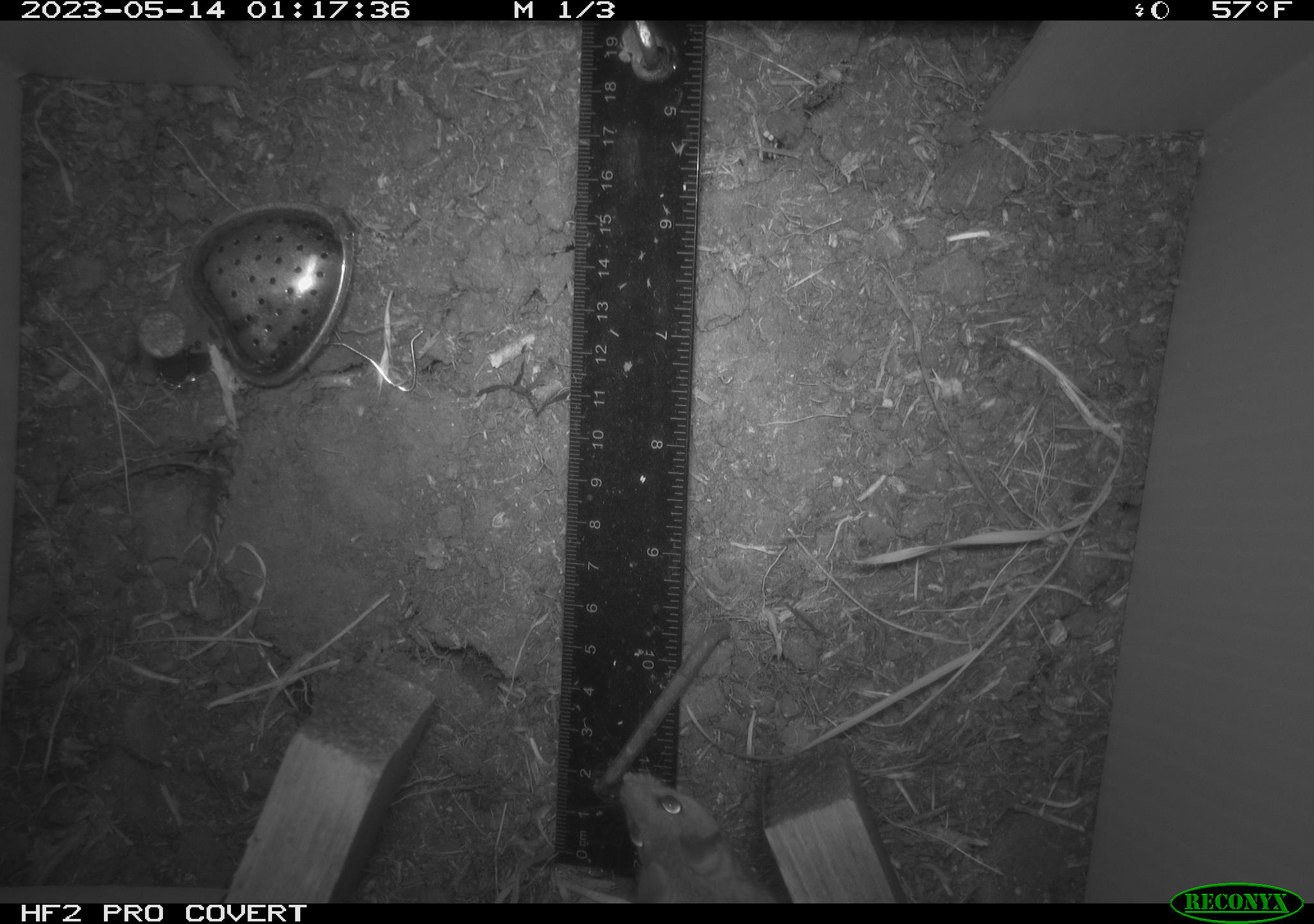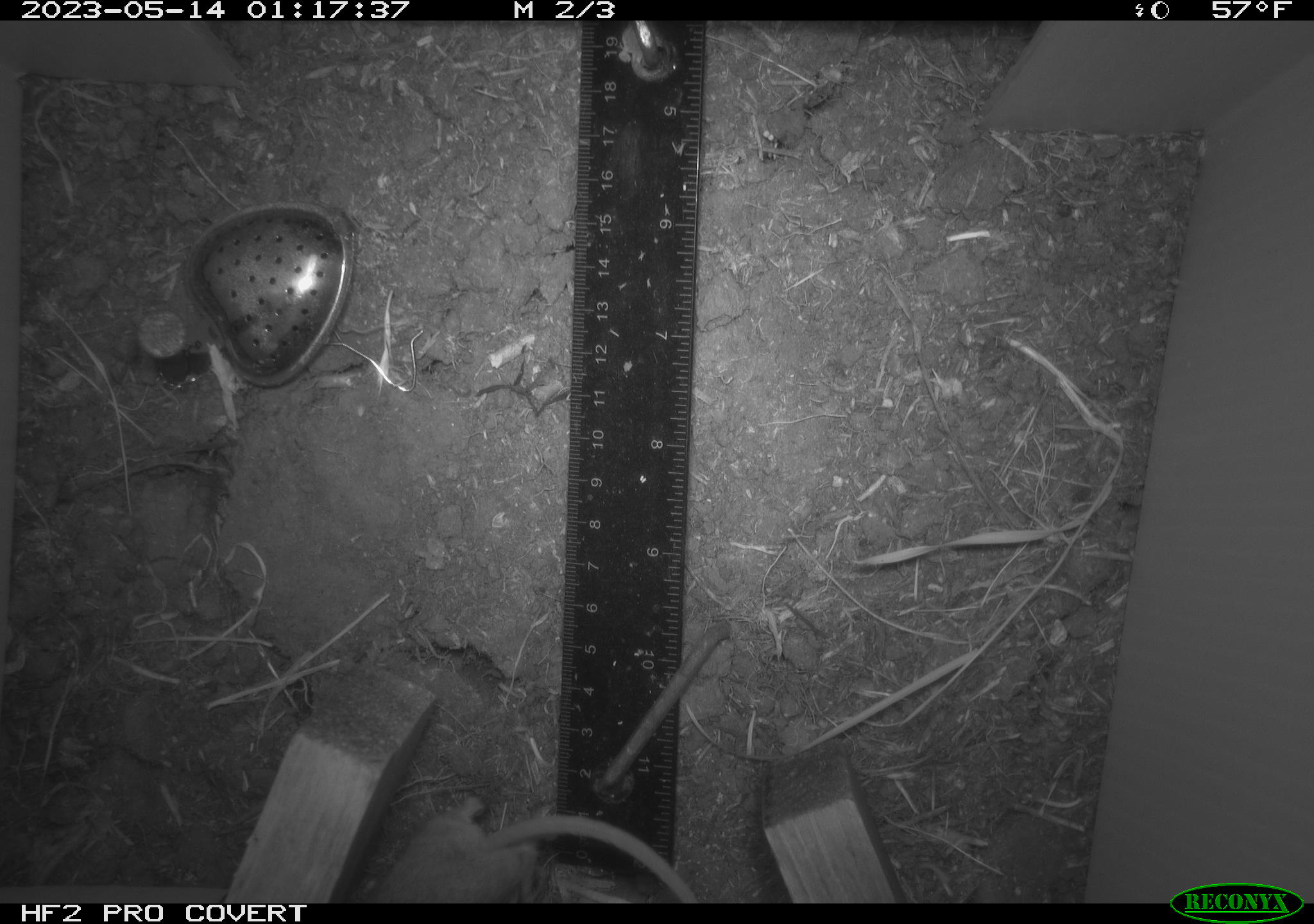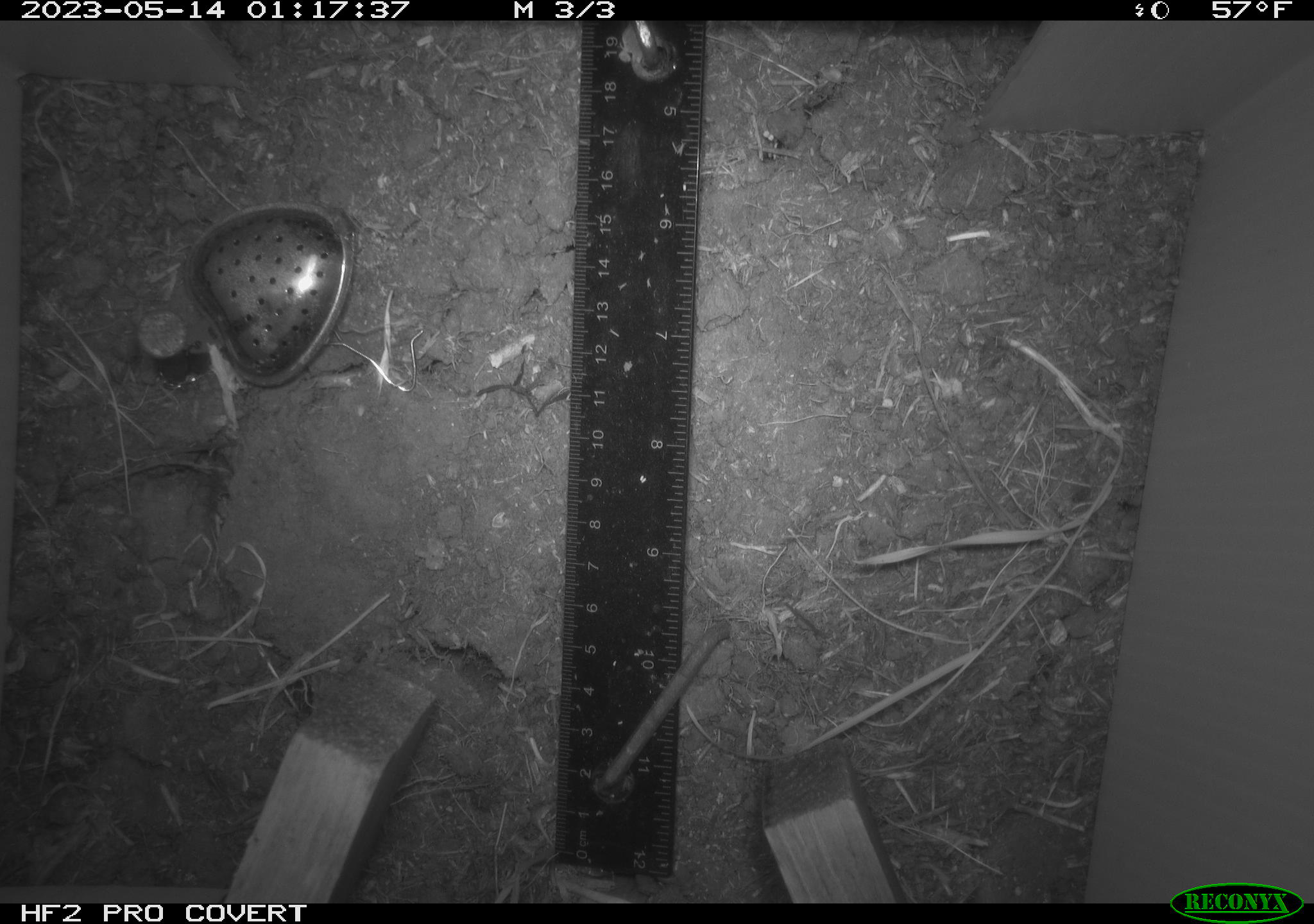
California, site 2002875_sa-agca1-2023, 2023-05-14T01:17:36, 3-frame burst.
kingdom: Animalia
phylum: Chordata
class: Mammalia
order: Rodentia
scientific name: Rodentia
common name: mouse species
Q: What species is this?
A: Mouse species (Rodentia).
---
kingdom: Animalia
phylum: Chordata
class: Reptilia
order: Squamata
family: Anguidae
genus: Elgaria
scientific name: Elgaria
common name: alligator lizards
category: elgaria species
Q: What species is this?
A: Elgaria species (alligator lizards) (Elgaria).